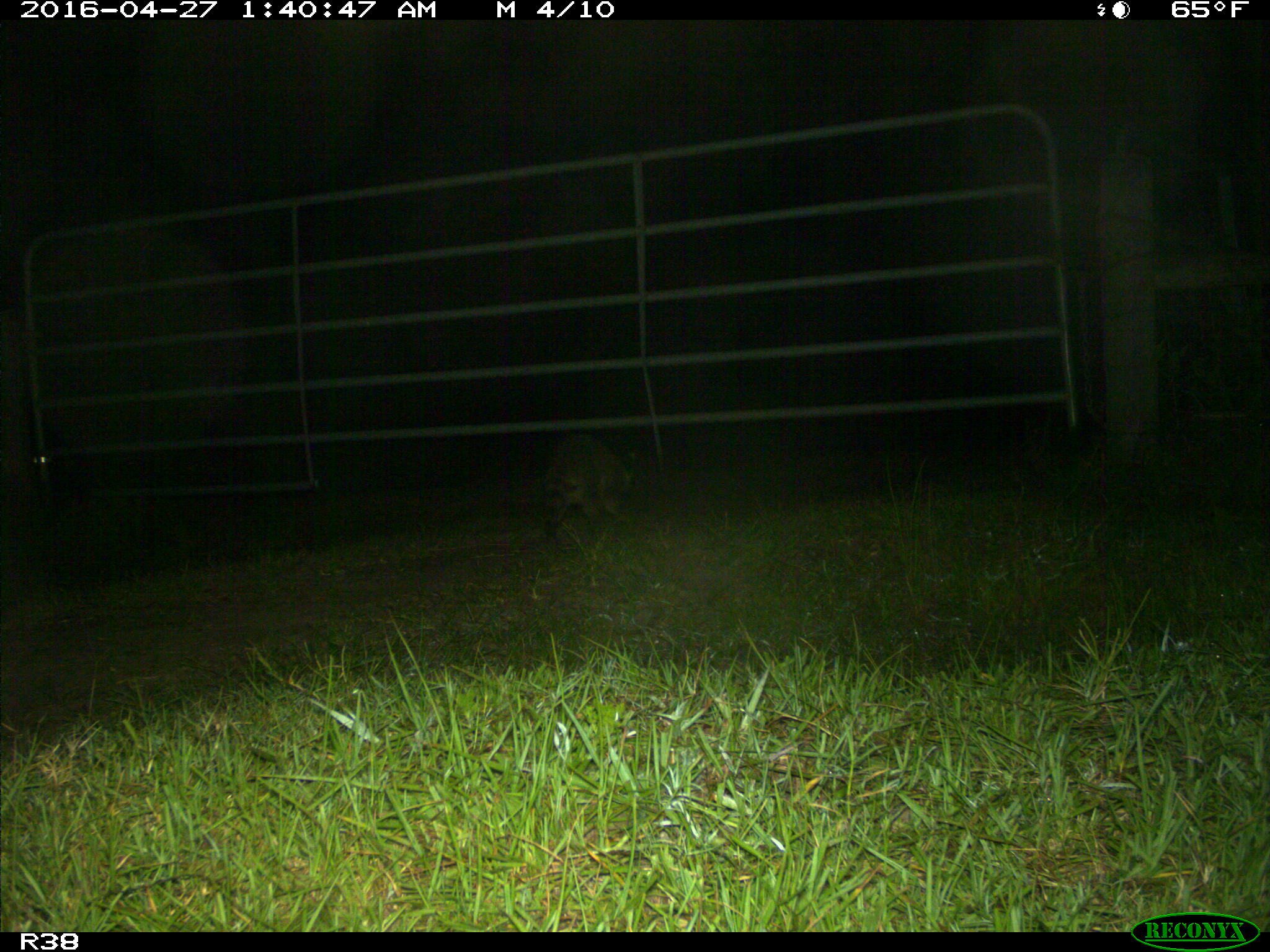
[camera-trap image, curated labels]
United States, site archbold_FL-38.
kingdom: Animalia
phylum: Chordata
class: Mammalia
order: Carnivora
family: Procyonidae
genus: Procyon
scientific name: Procyon lotor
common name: common raccoon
Procyon lotor (common raccoon).